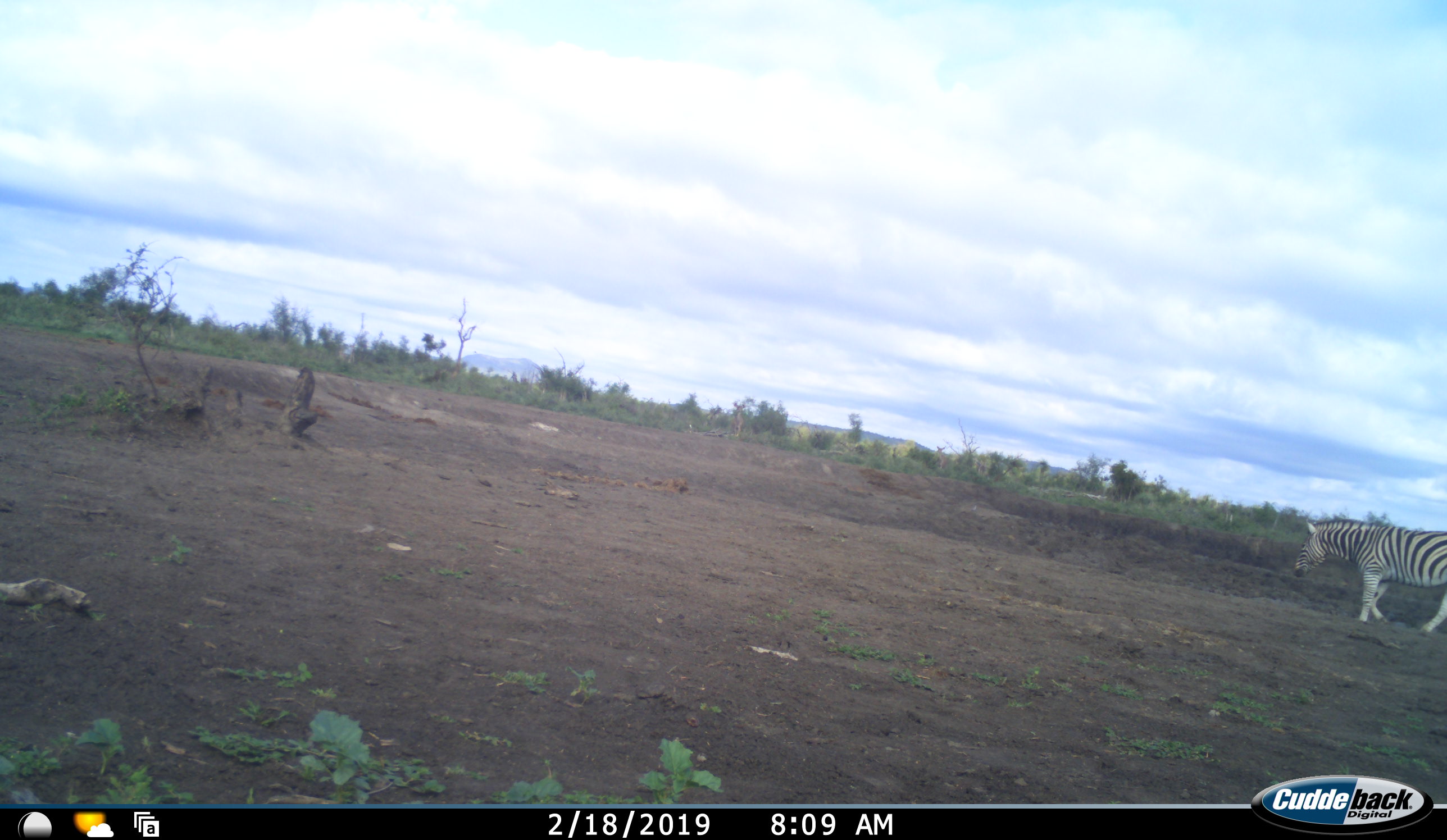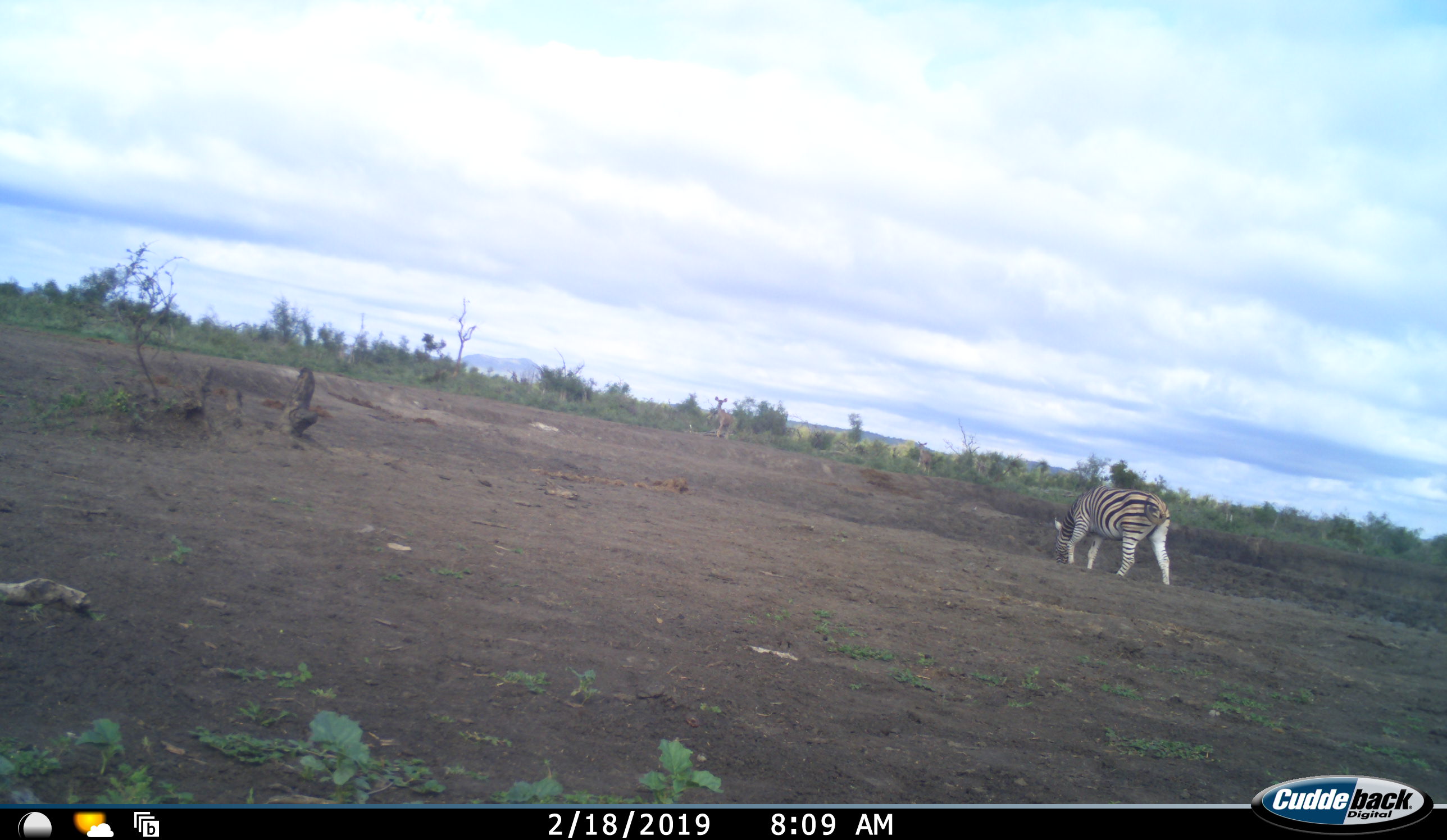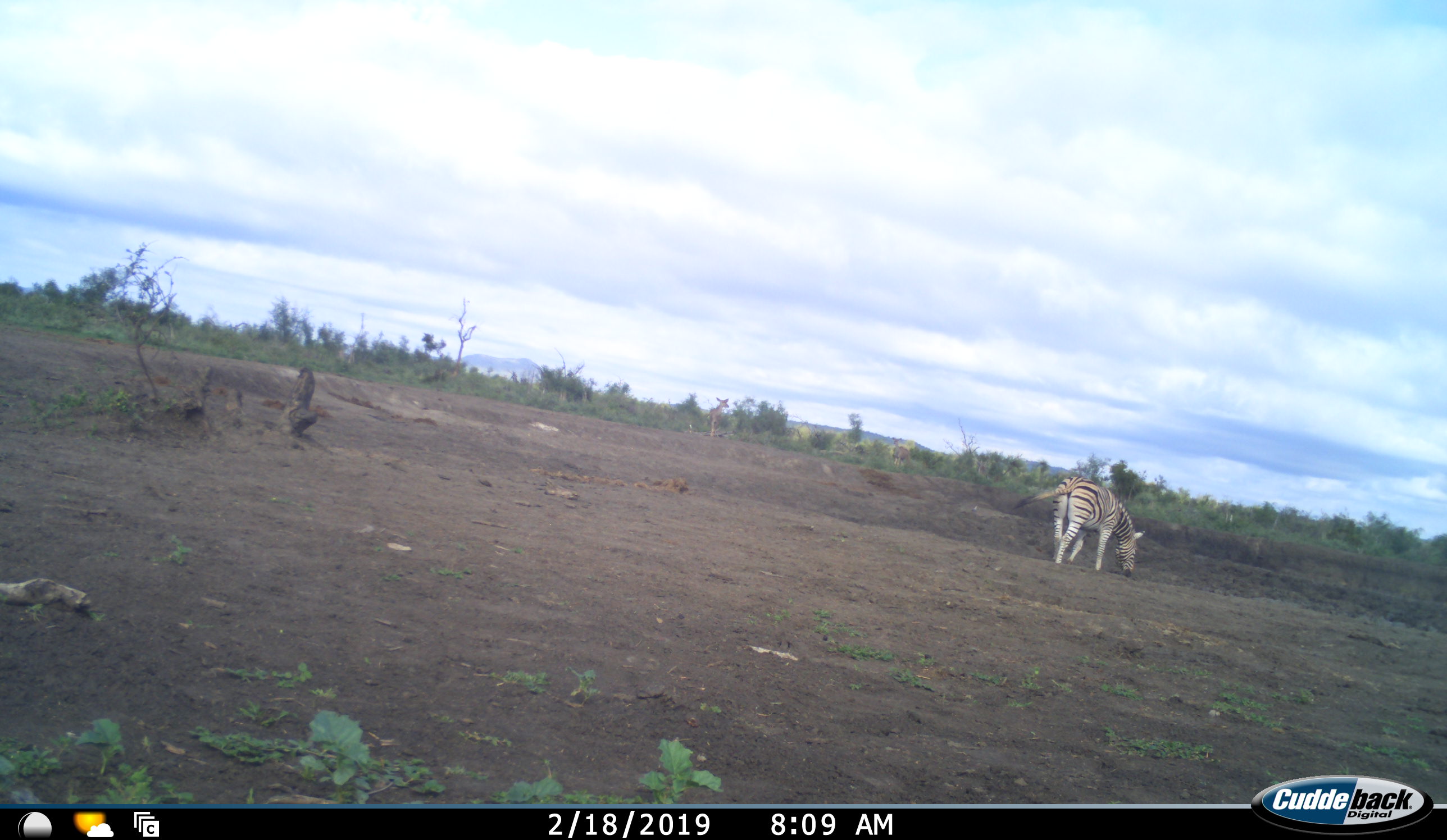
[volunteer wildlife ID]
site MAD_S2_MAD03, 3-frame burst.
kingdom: Animalia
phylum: Chordata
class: Mammalia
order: Perissodactyla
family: Equidae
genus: Equus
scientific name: Equus quagga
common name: plains zebra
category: zebraplains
Zebraplains (plains zebra) (Equus quagga), count 1. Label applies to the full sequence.